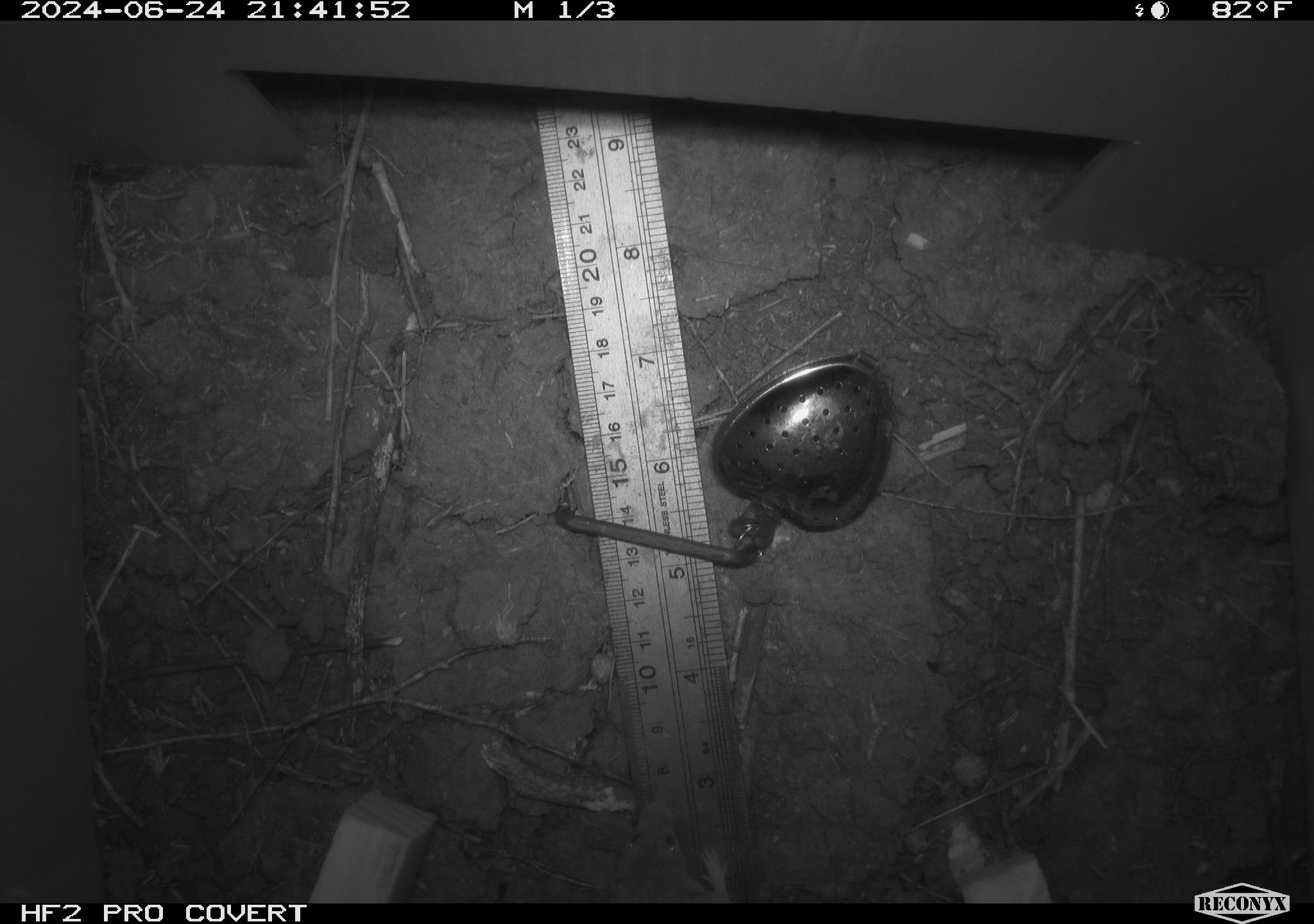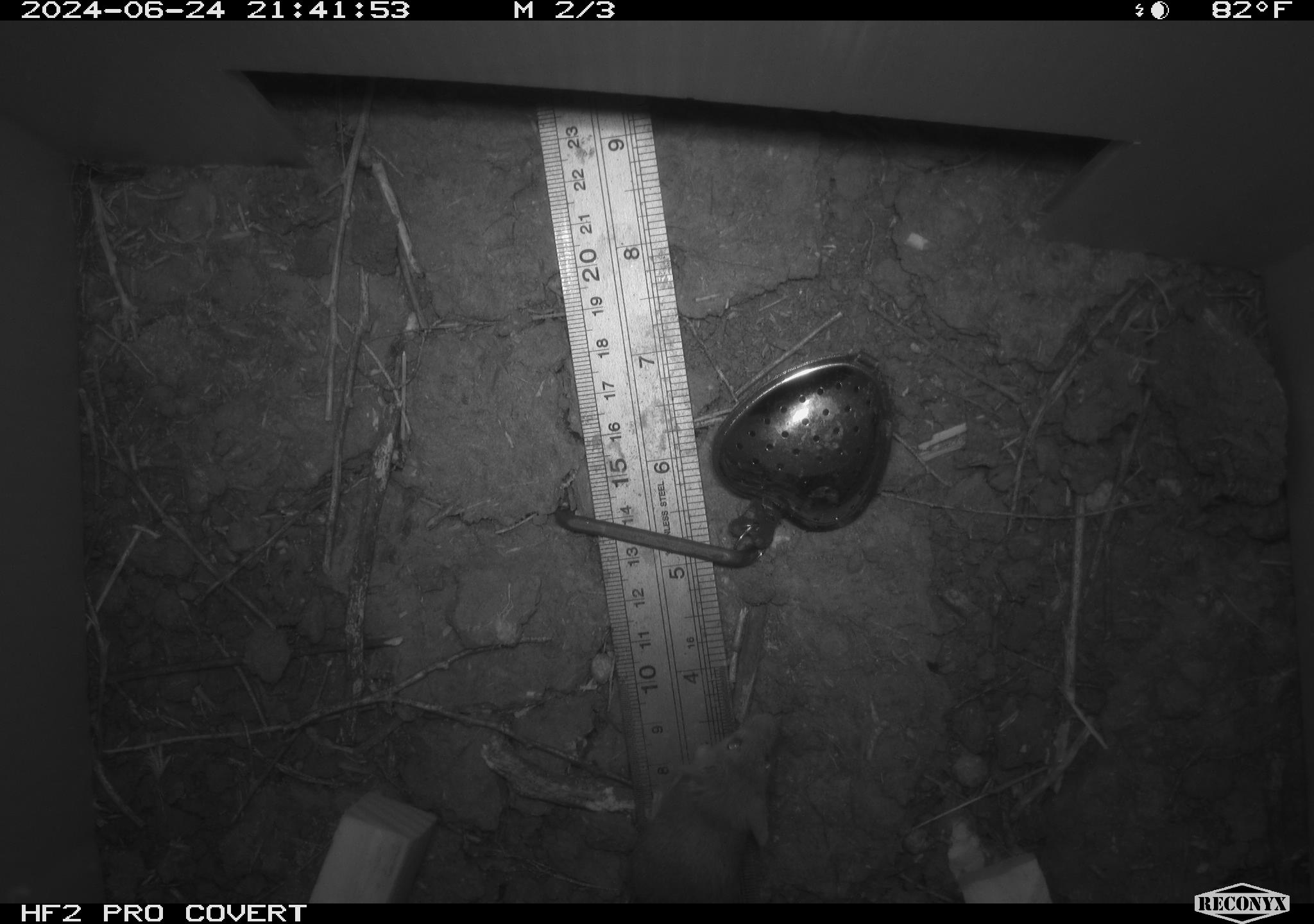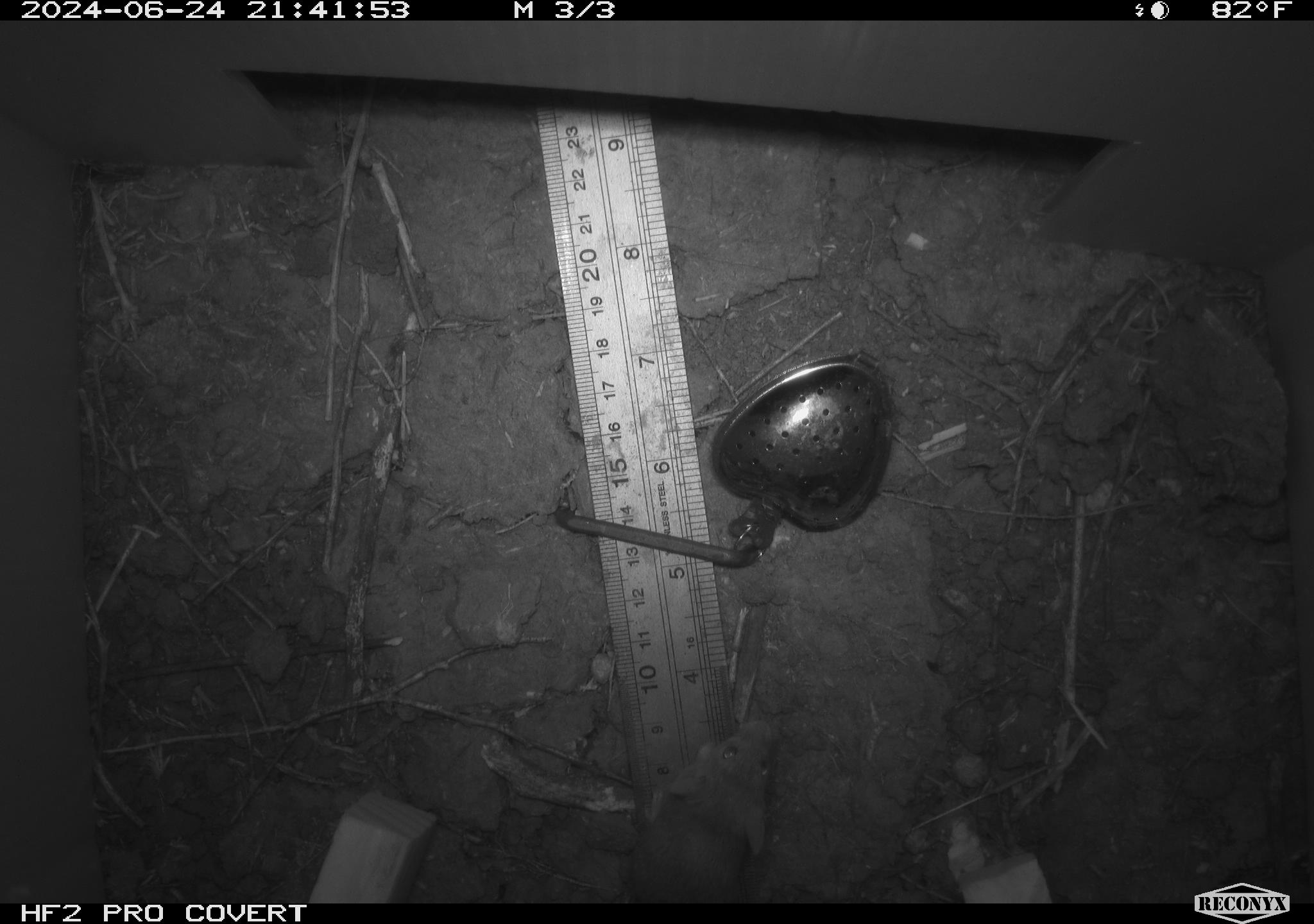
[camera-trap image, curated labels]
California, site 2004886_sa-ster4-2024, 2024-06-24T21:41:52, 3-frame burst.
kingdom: Animalia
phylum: Chordata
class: Mammalia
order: Rodentia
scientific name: Rodentia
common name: mouse species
Mouse species (Rodentia).